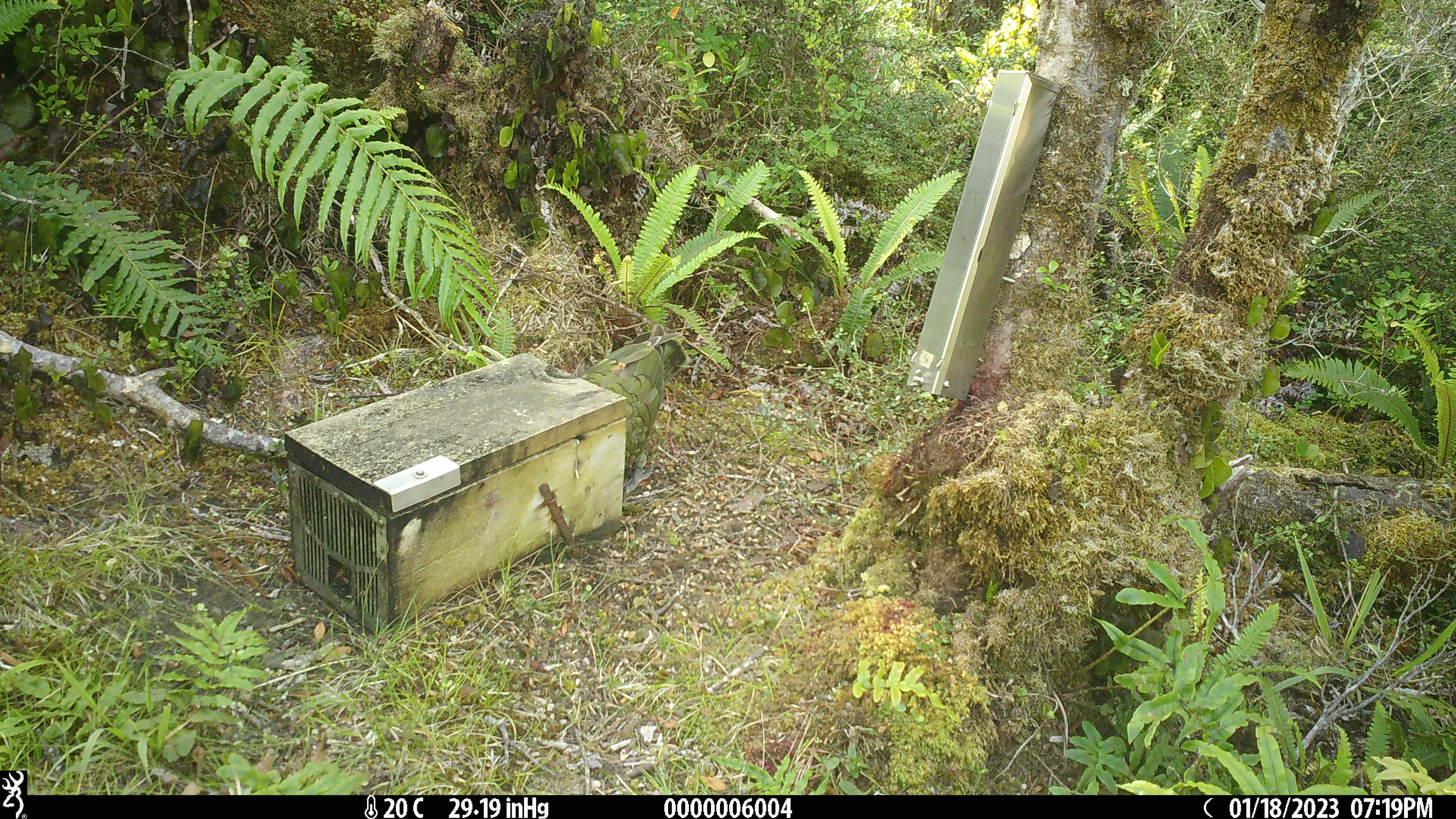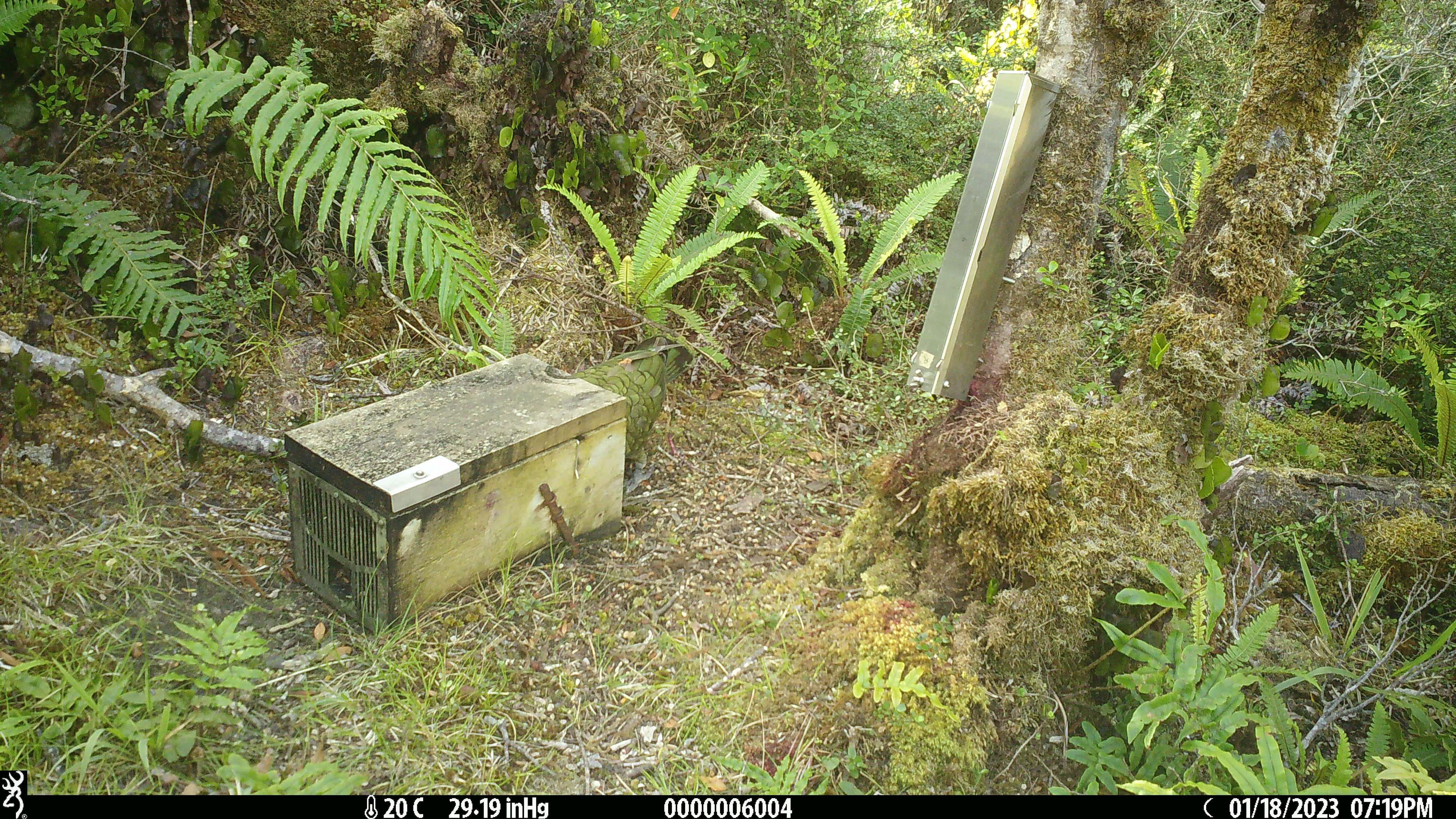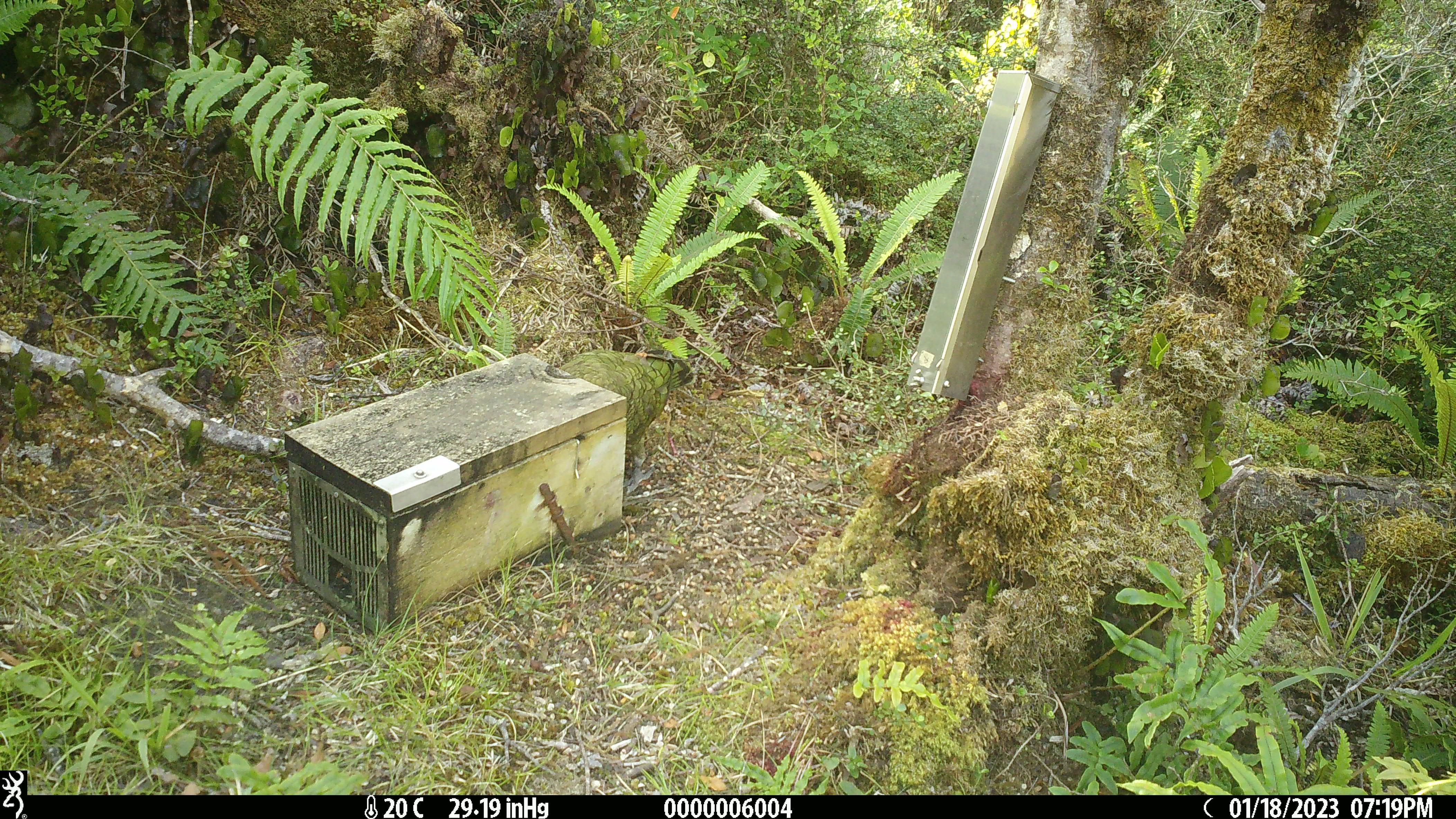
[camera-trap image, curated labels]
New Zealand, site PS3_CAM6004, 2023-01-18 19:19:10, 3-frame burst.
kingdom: Animalia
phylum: Chordata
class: Aves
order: Psittaciformes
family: Strigopidae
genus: Nestor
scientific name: Nestor notabilis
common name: kea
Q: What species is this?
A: Kea (Nestor notabilis).